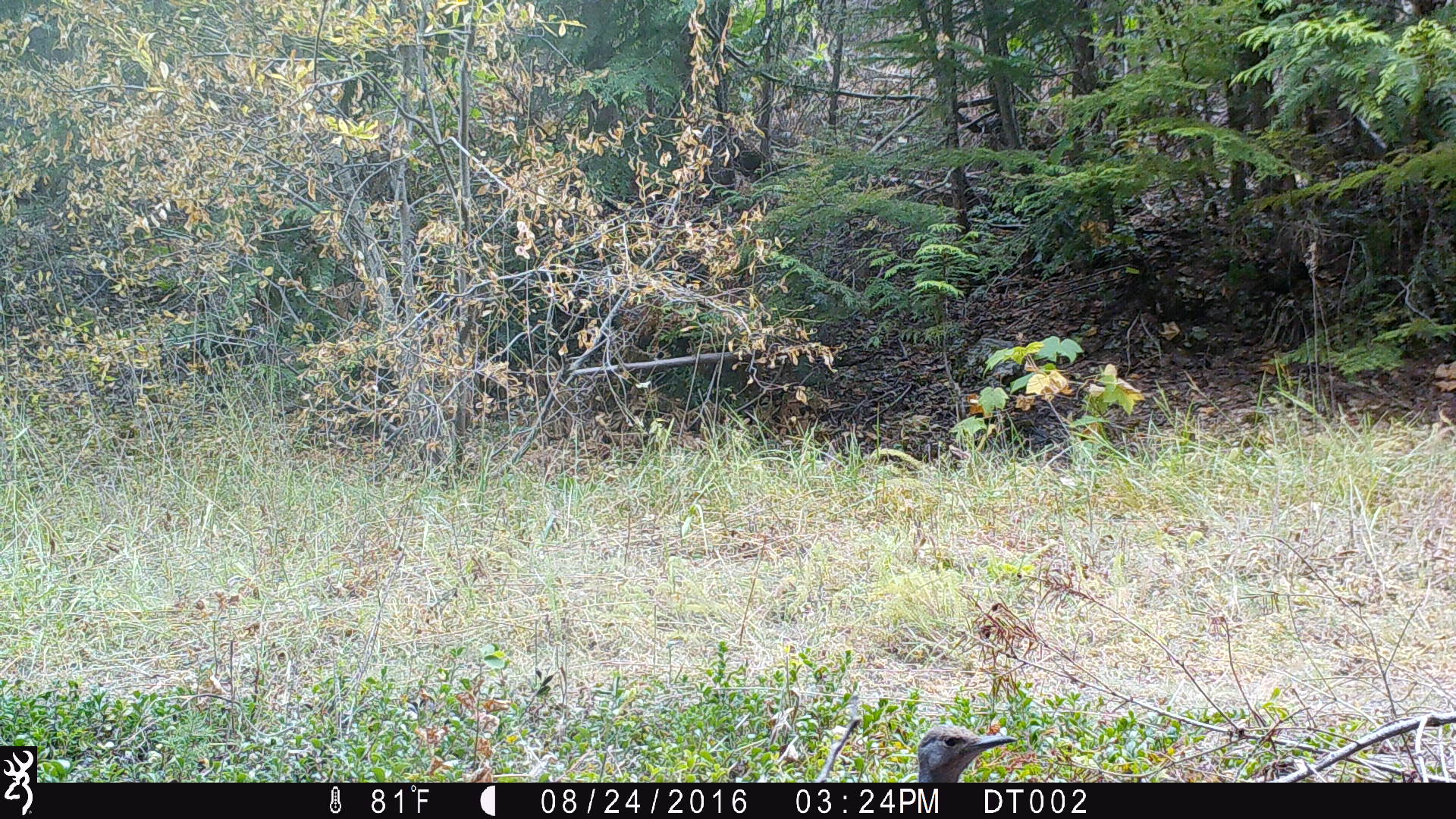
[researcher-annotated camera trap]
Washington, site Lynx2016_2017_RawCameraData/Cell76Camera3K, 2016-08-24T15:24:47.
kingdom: Animalia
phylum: Chordata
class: Aves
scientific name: Aves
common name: birds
Aves (birds). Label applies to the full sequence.